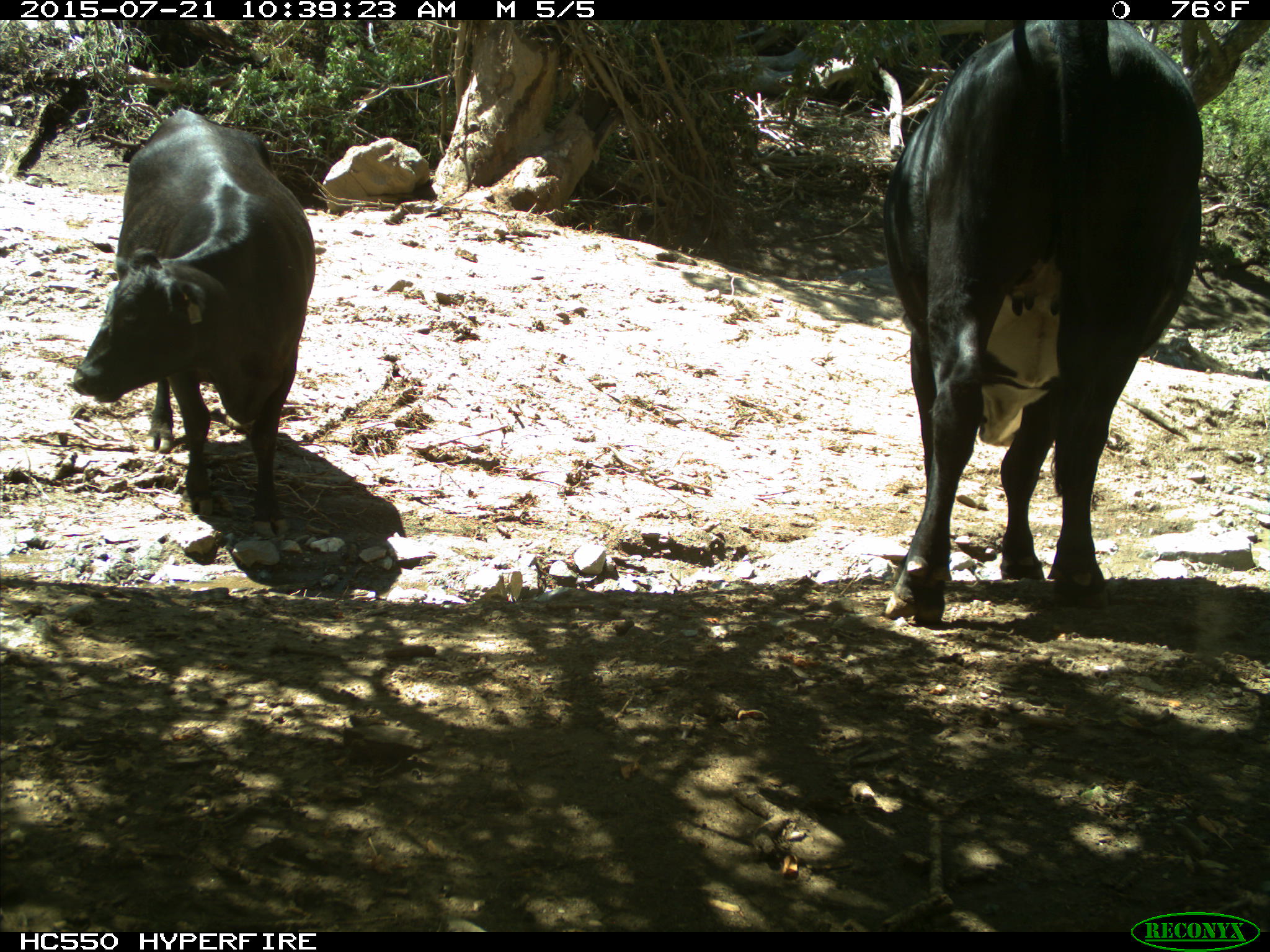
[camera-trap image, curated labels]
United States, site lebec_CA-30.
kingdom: Animalia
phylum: Chordata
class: Mammalia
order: Artiodactyla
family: Bovidae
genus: Bos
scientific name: Bos taurus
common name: domestic cow